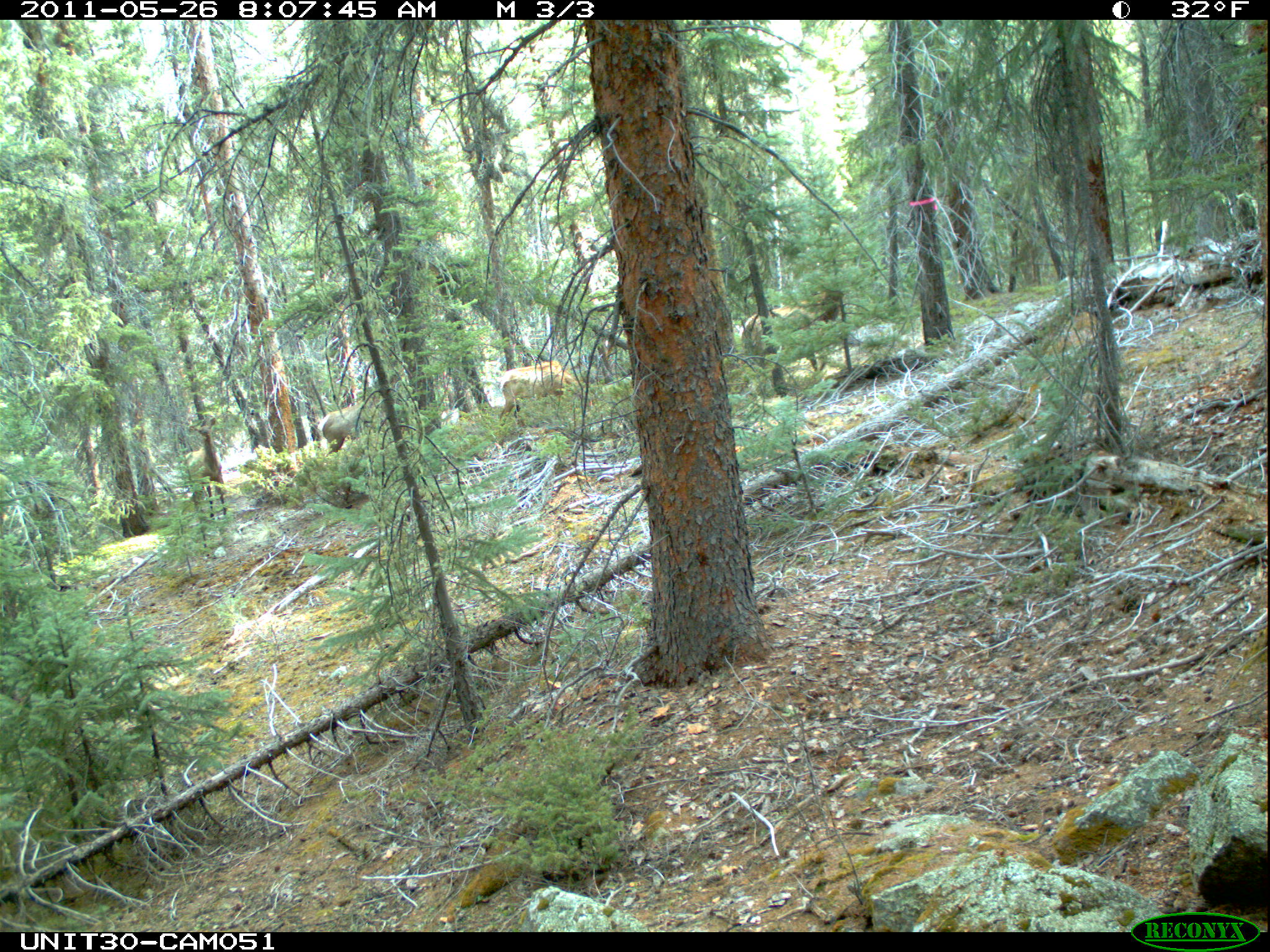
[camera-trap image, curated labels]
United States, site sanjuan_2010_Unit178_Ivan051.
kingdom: Animalia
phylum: Chordata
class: Mammalia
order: Artiodactyla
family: Cervidae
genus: Cervus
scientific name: Cervus elaphus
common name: red deer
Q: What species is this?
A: Cervus elaphus (red deer).